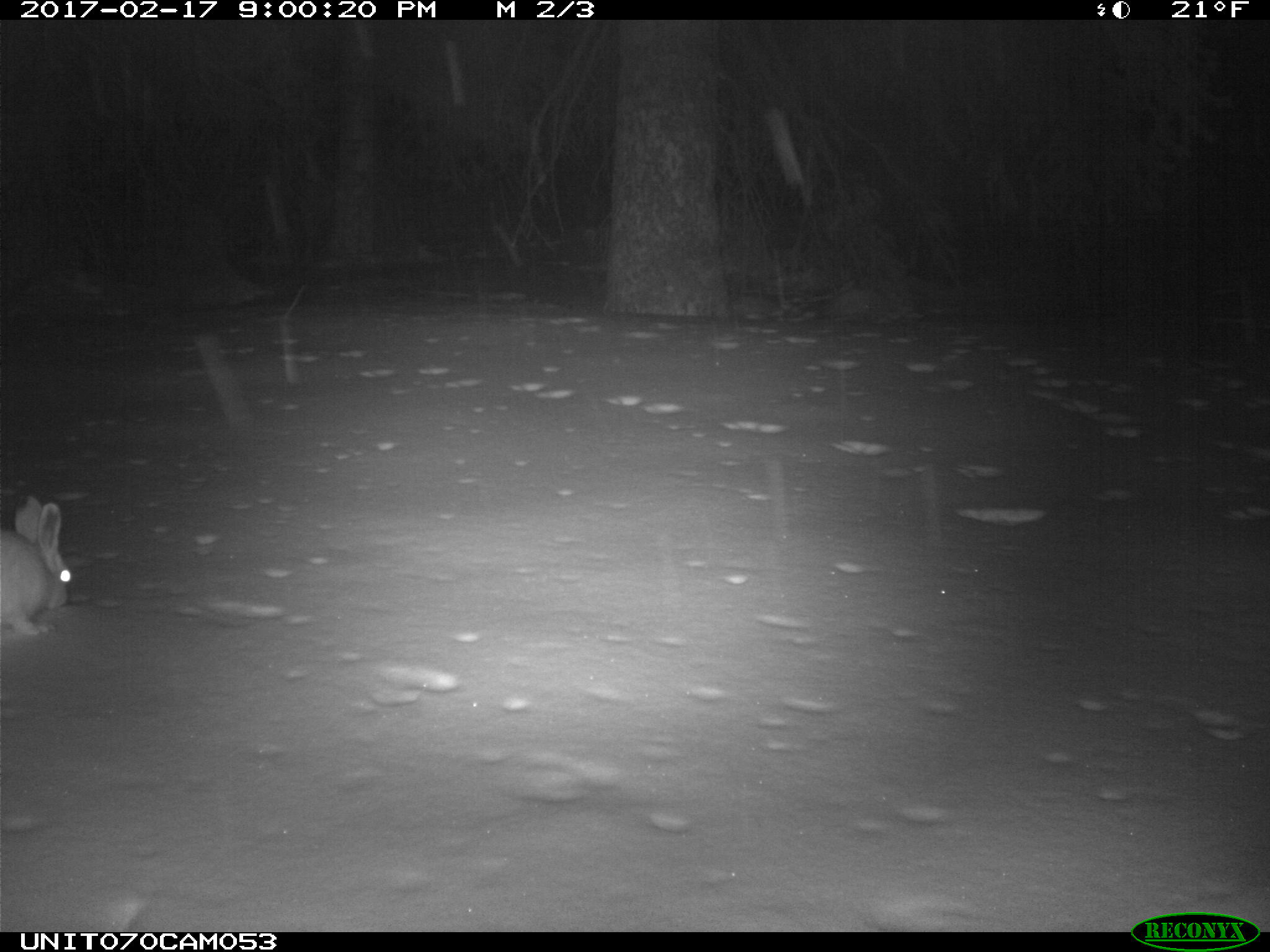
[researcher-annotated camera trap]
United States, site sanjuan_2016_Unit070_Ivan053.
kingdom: Animalia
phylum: Chordata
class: Mammalia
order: Lagomorpha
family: Leporidae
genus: Lepus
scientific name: Lepus americanus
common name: snowshoe hare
Lepus americanus (snowshoe hare).